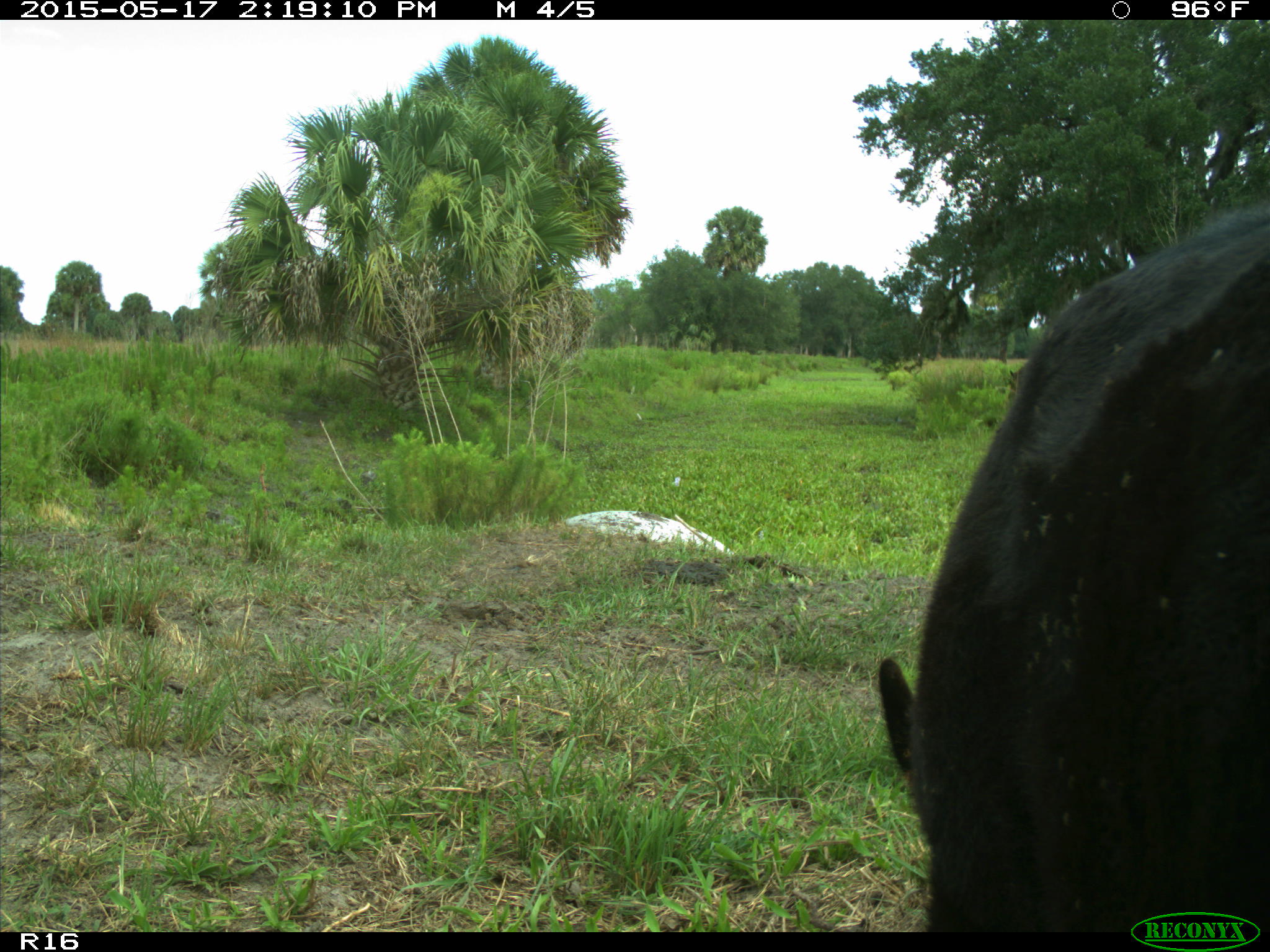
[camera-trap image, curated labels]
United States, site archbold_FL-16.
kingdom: Animalia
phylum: Chordata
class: Mammalia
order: Artiodactyla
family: Bovidae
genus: Bos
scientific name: Bos taurus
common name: domestic cow